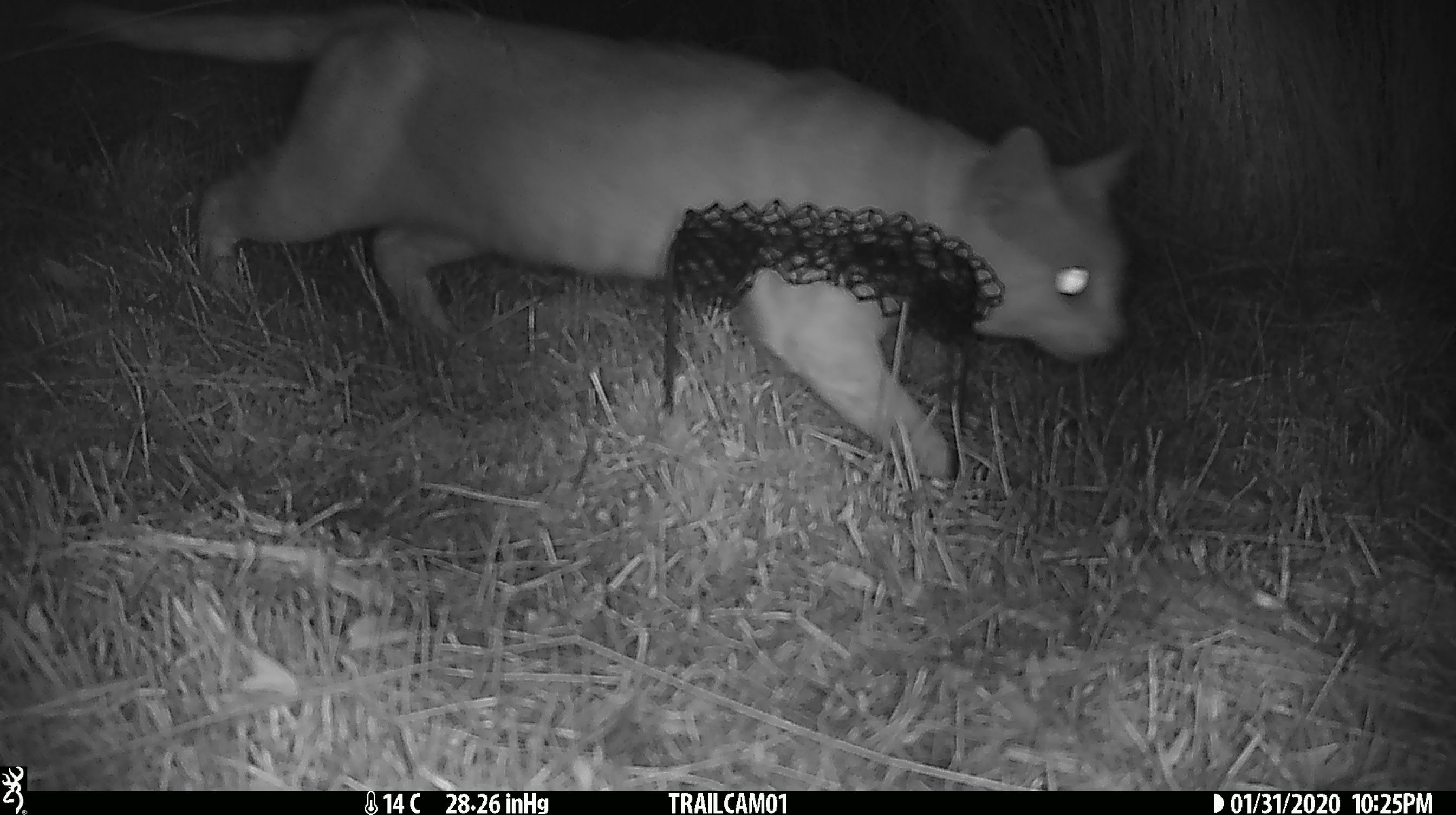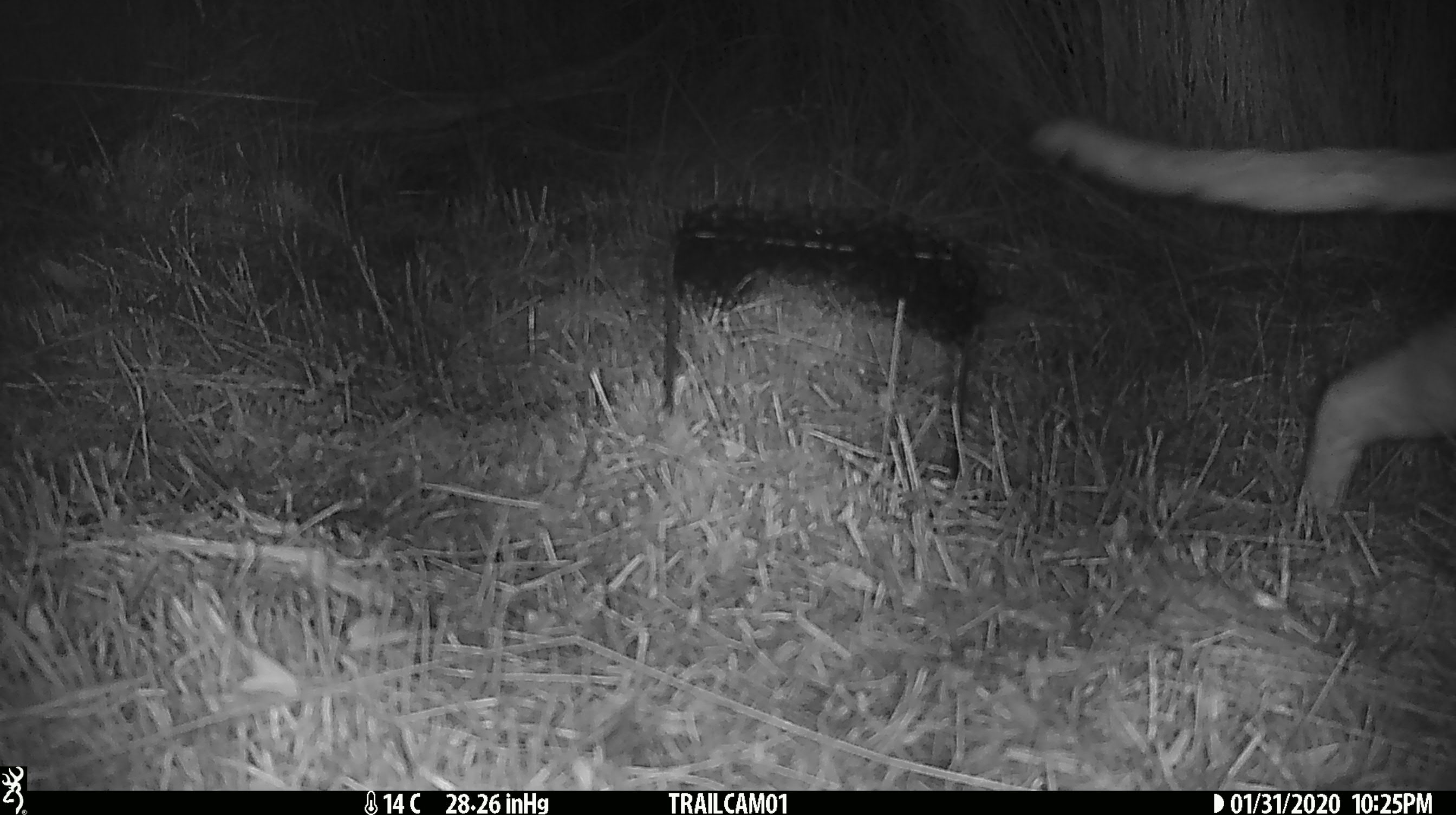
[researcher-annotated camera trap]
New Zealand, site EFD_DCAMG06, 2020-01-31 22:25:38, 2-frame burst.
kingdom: Animalia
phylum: Chordata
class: Mammalia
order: Carnivora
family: Felidae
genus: Felis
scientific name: Felis catus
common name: domestic cat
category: cat